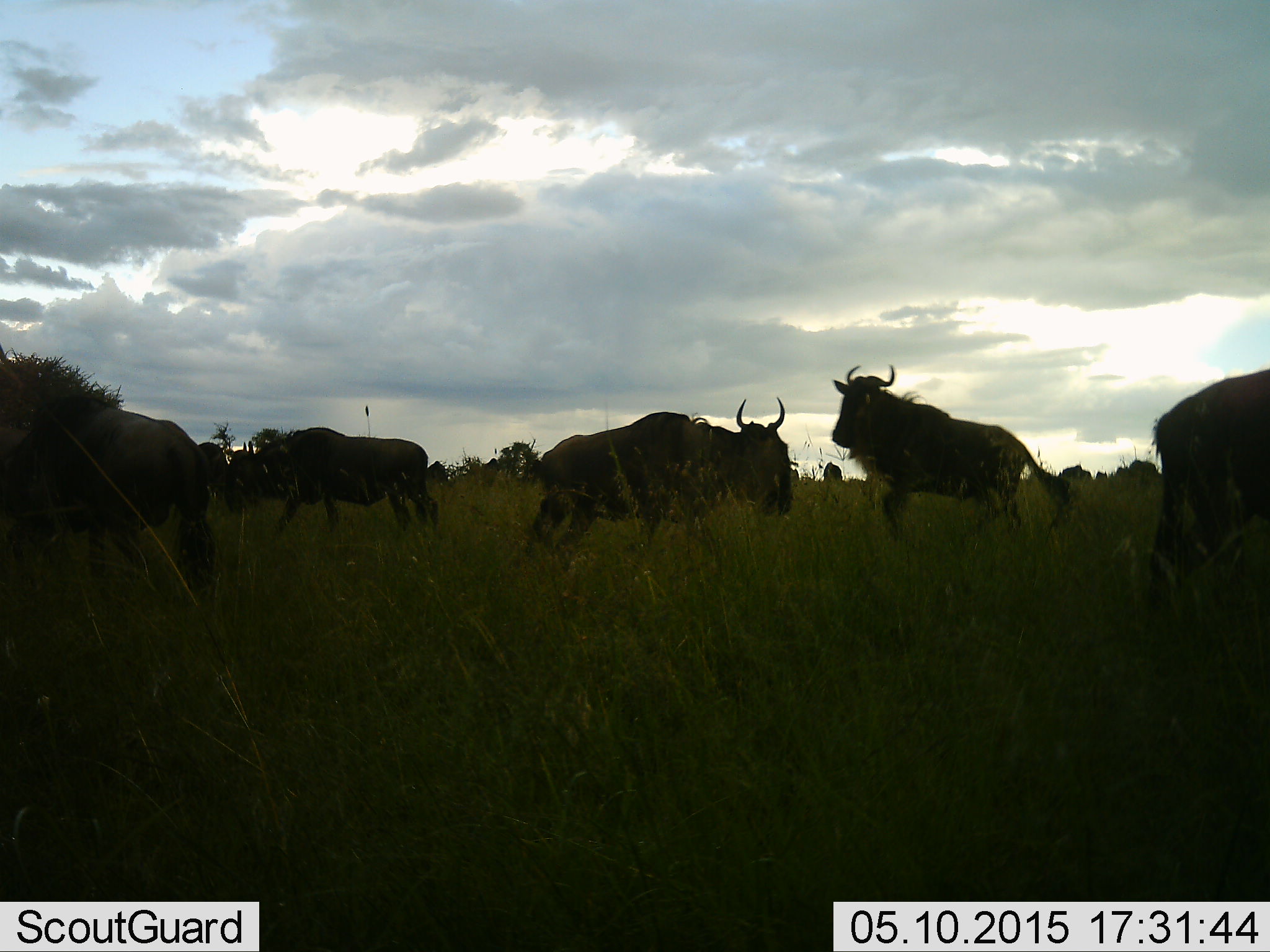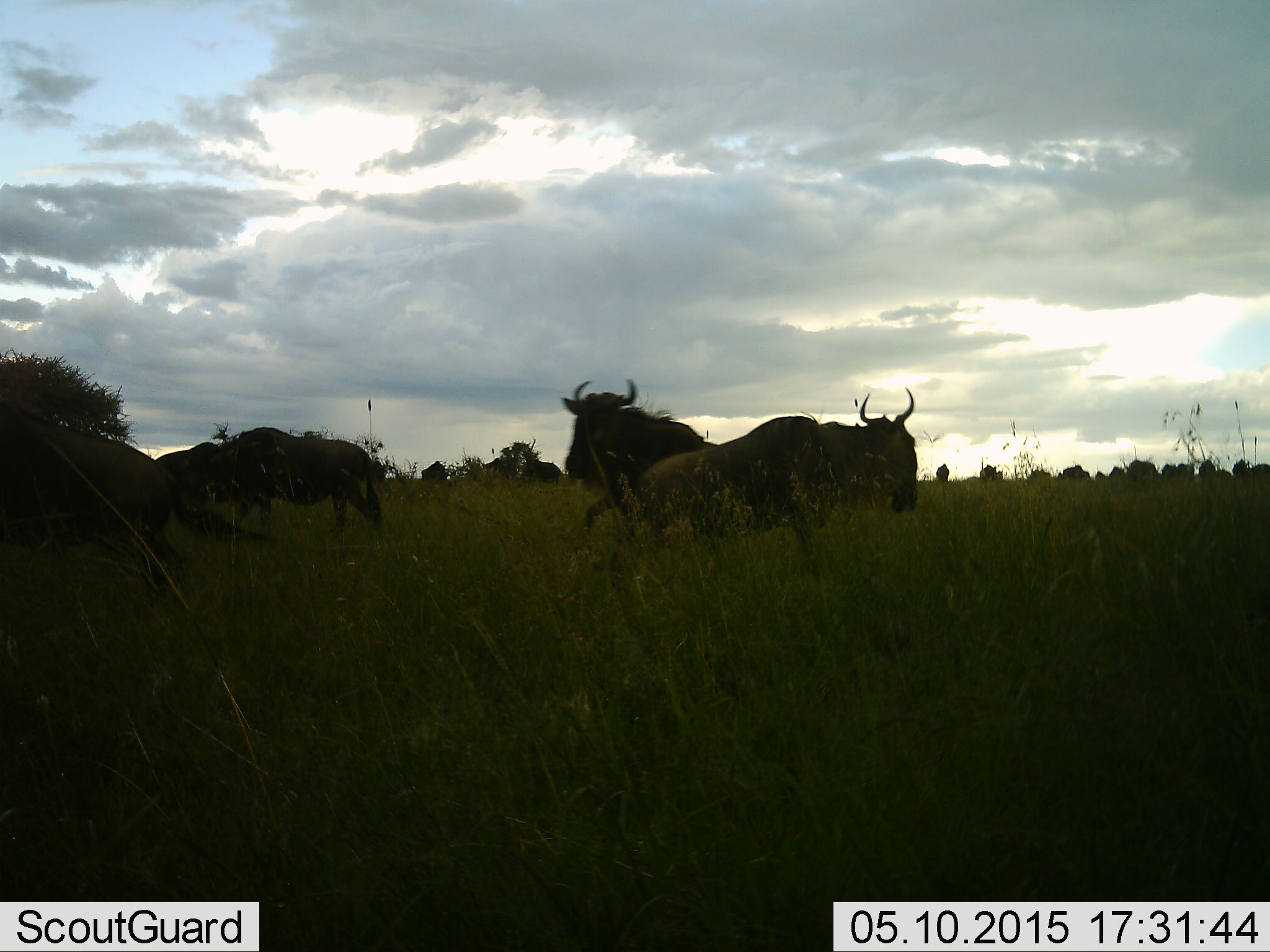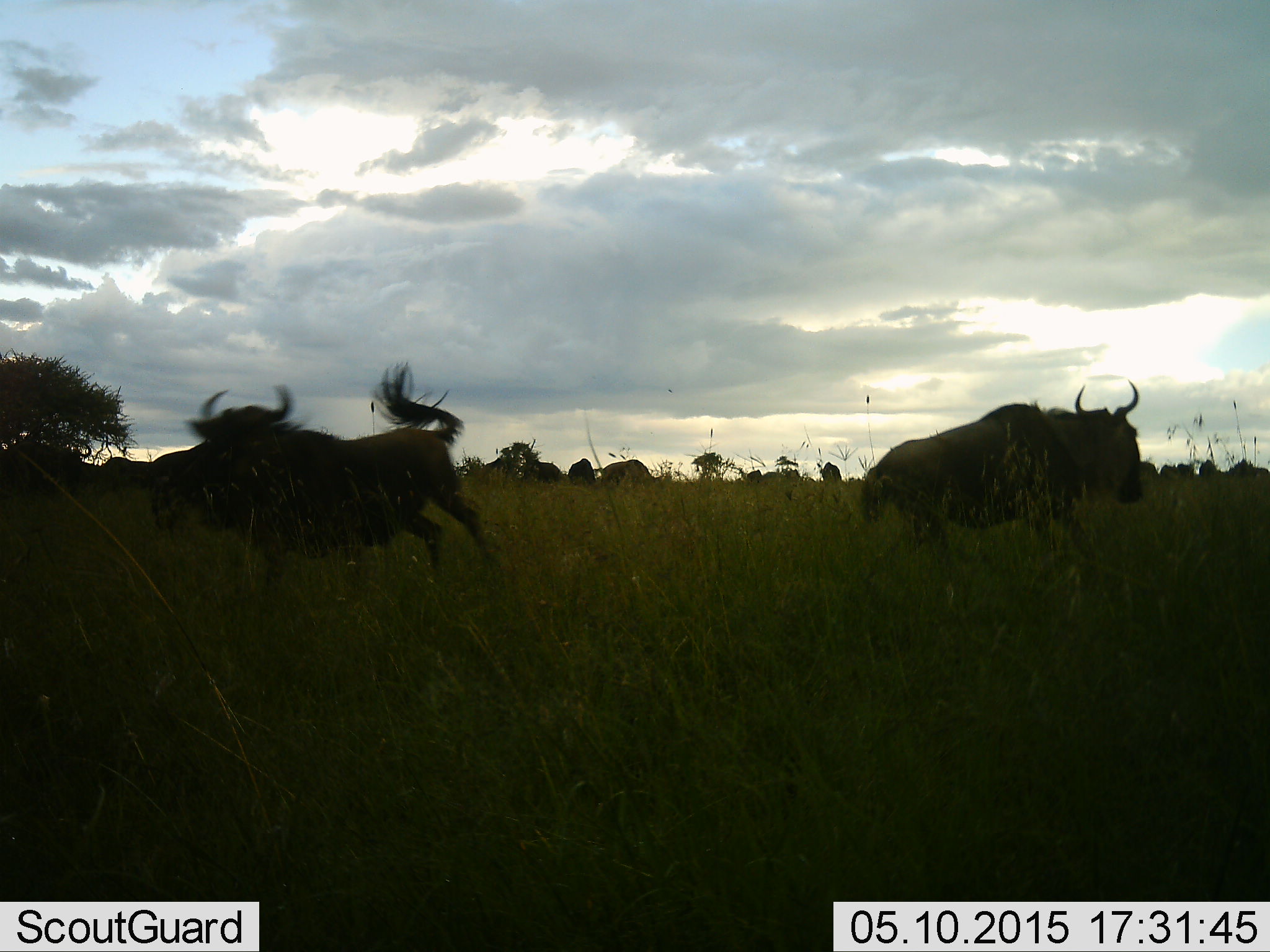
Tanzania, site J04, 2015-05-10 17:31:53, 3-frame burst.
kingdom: Animalia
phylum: Chordata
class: Mammalia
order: Artiodactyla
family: Bovidae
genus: Connochaetes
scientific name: Connochaetes taurinus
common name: blue wildebeest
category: wildebeest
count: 11-50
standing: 50%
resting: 0%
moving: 100%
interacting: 0%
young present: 0%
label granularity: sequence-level